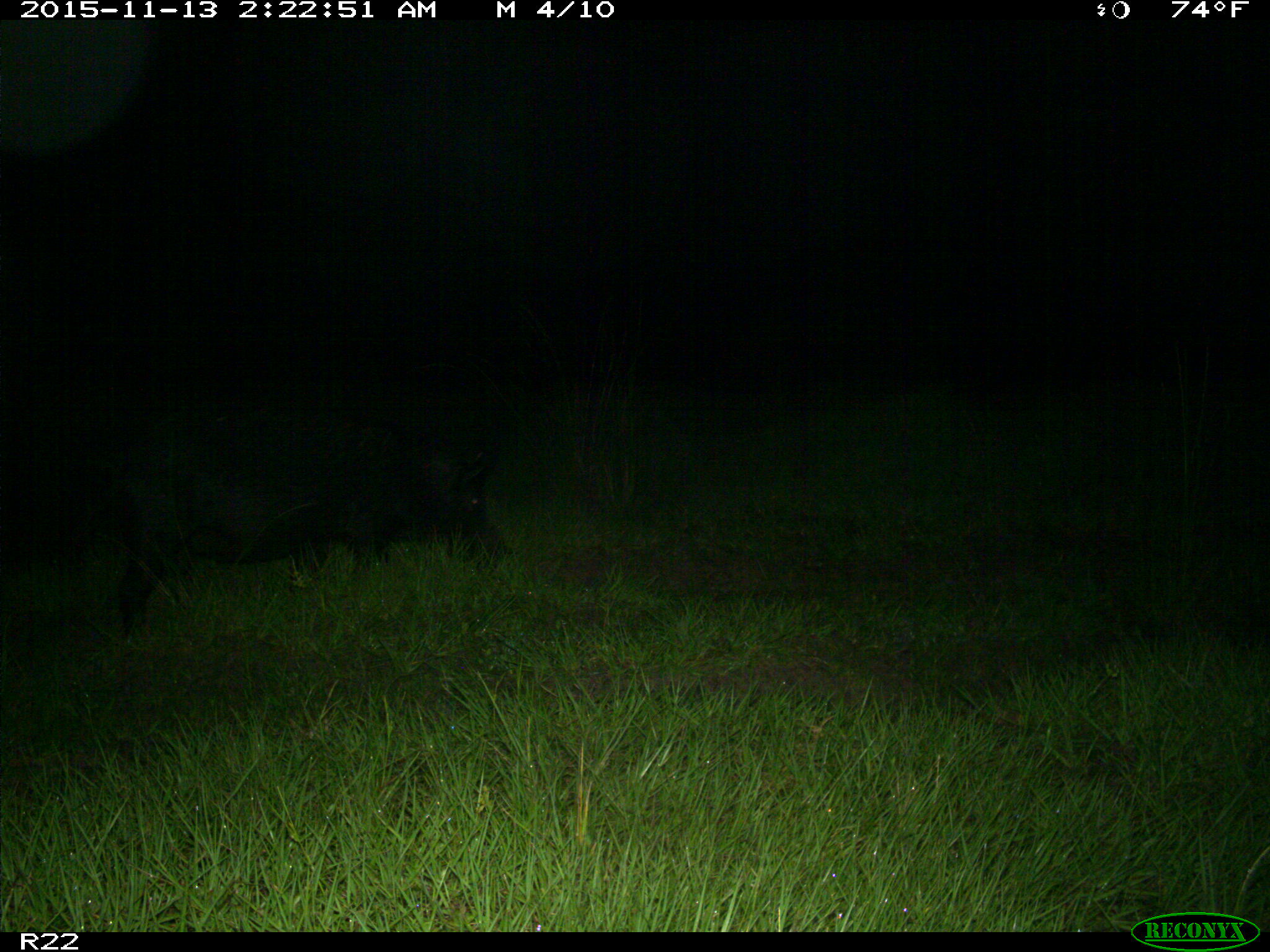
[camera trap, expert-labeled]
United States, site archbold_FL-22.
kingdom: Animalia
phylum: Chordata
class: Mammalia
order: Artiodactyla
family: Suidae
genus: Sus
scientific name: Sus scrofa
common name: wild boar